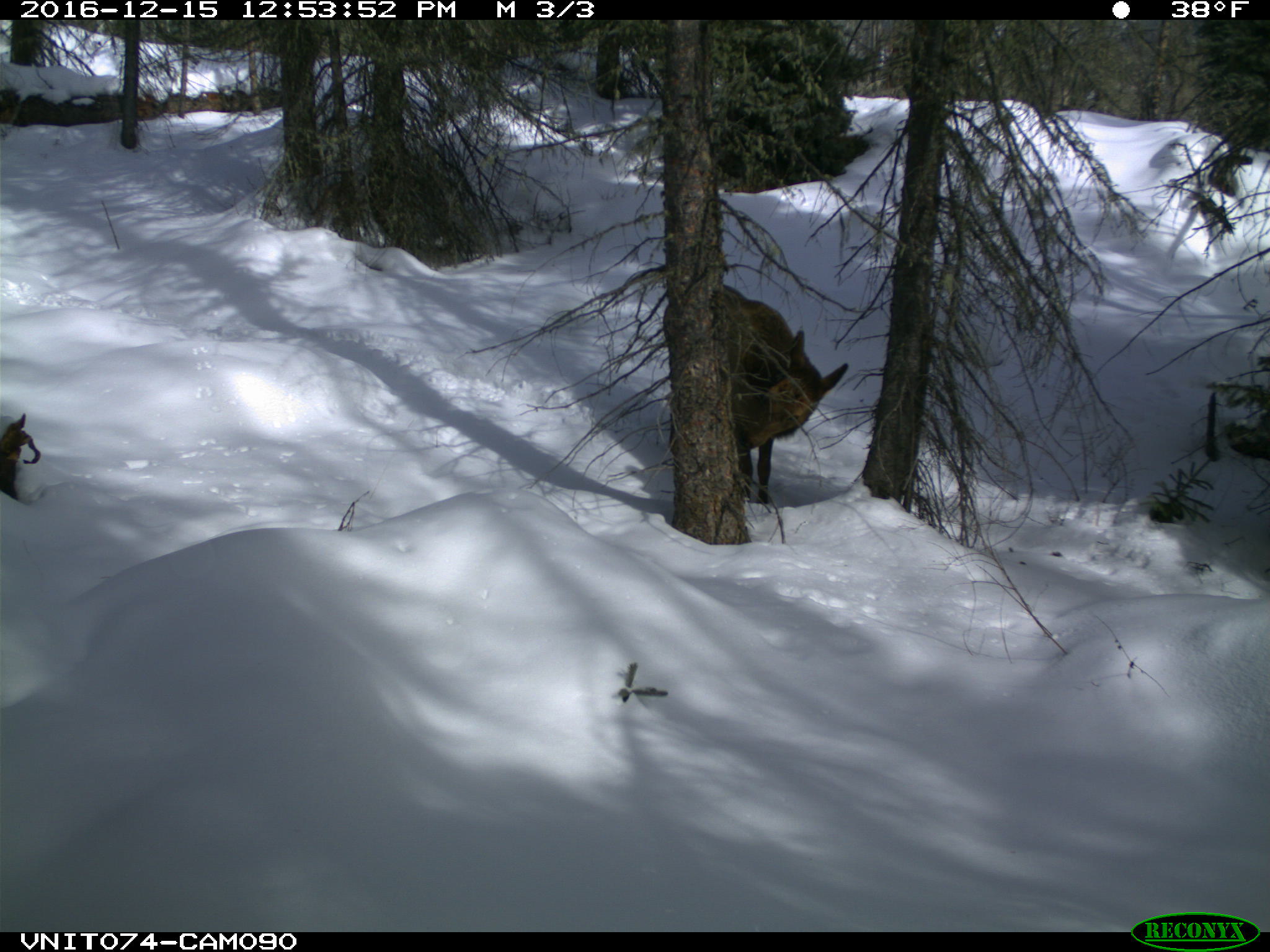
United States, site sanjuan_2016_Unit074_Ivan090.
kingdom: Animalia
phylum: Chordata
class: Mammalia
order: Artiodactyla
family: Cervidae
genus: Cervus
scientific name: Cervus elaphus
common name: red deer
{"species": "Cervus elaphus (red deer)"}